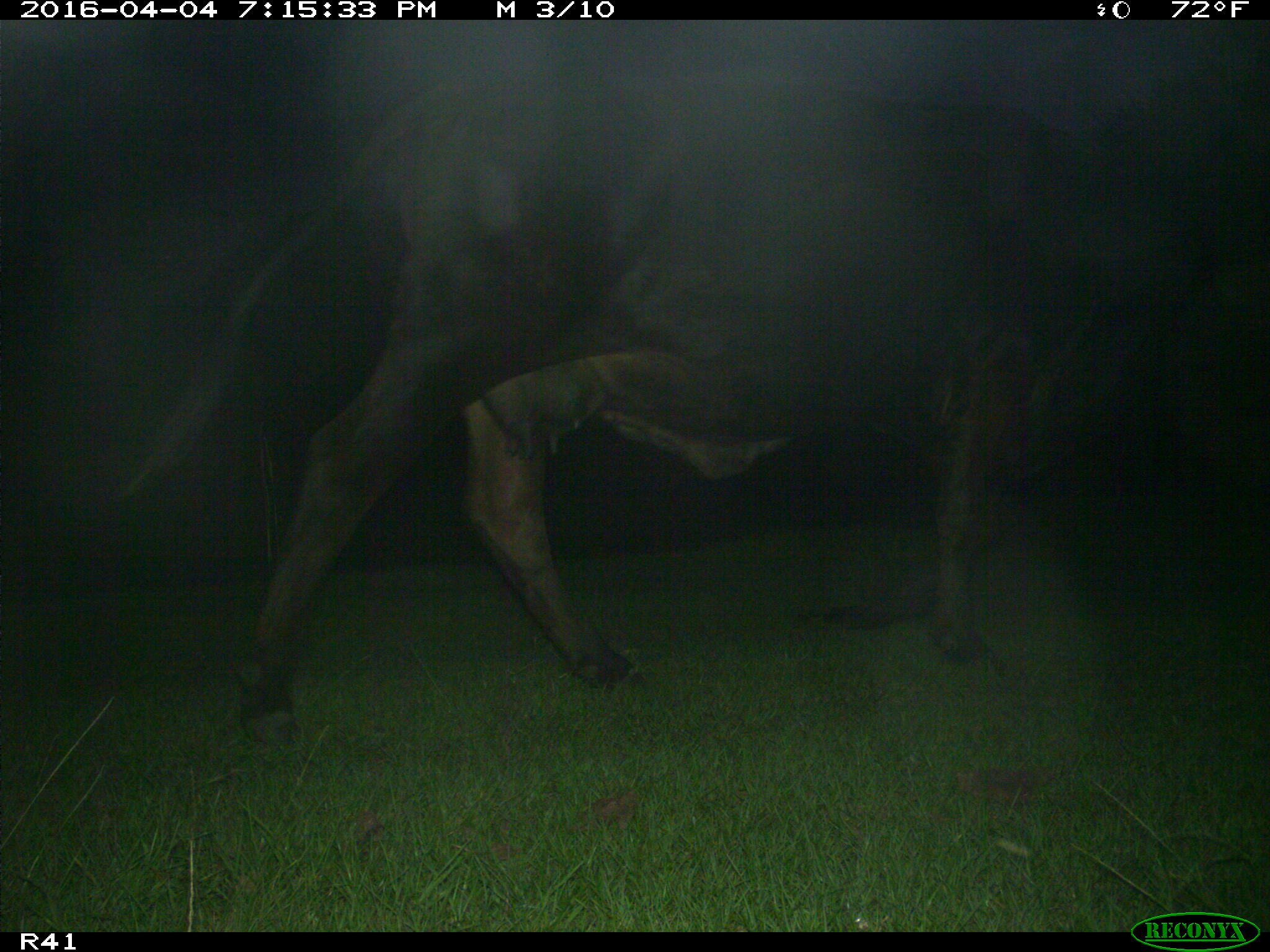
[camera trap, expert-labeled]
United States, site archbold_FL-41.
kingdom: Animalia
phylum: Chordata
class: Mammalia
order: Artiodactyla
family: Bovidae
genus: Bos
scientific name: Bos taurus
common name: domestic cow